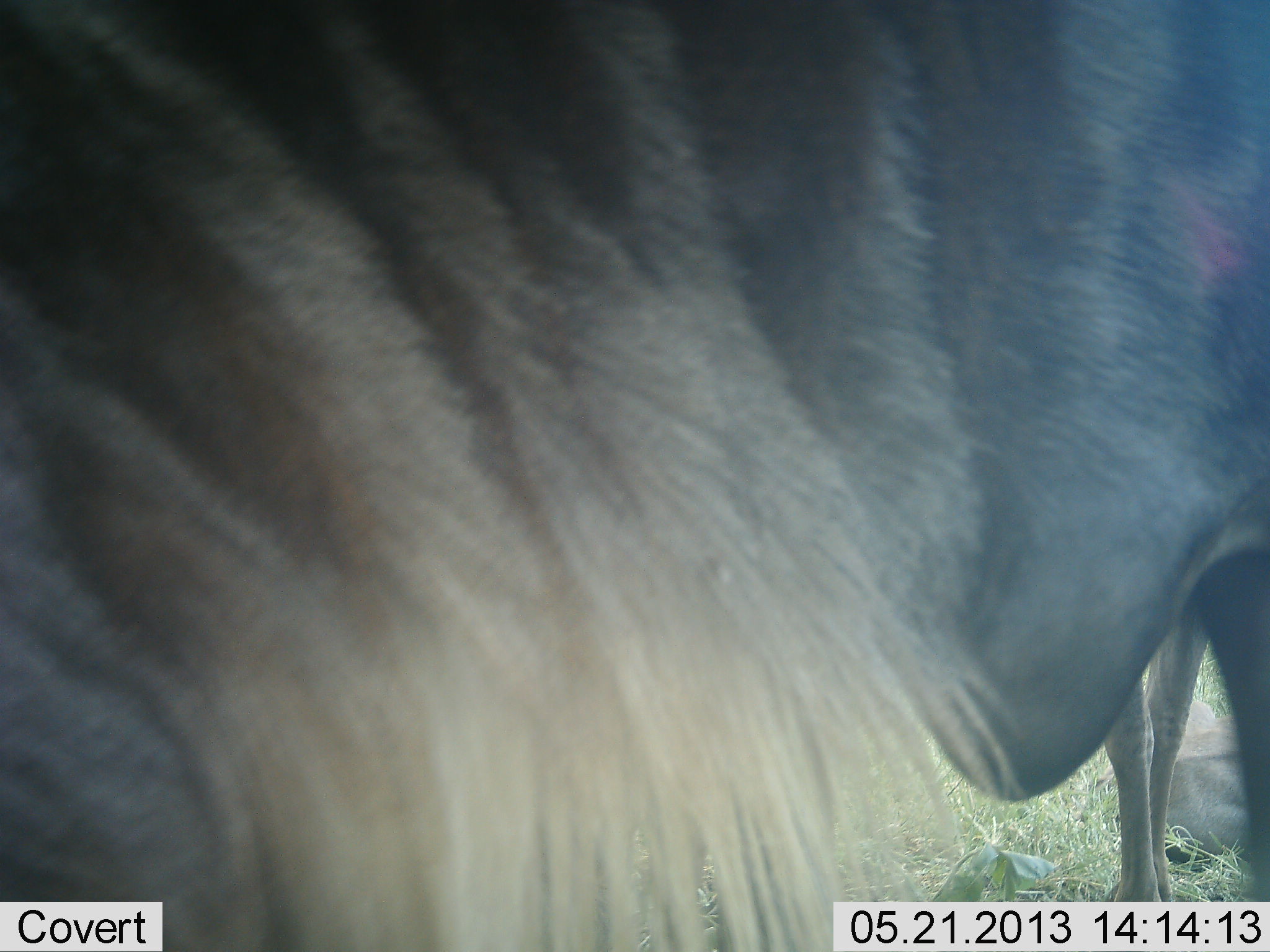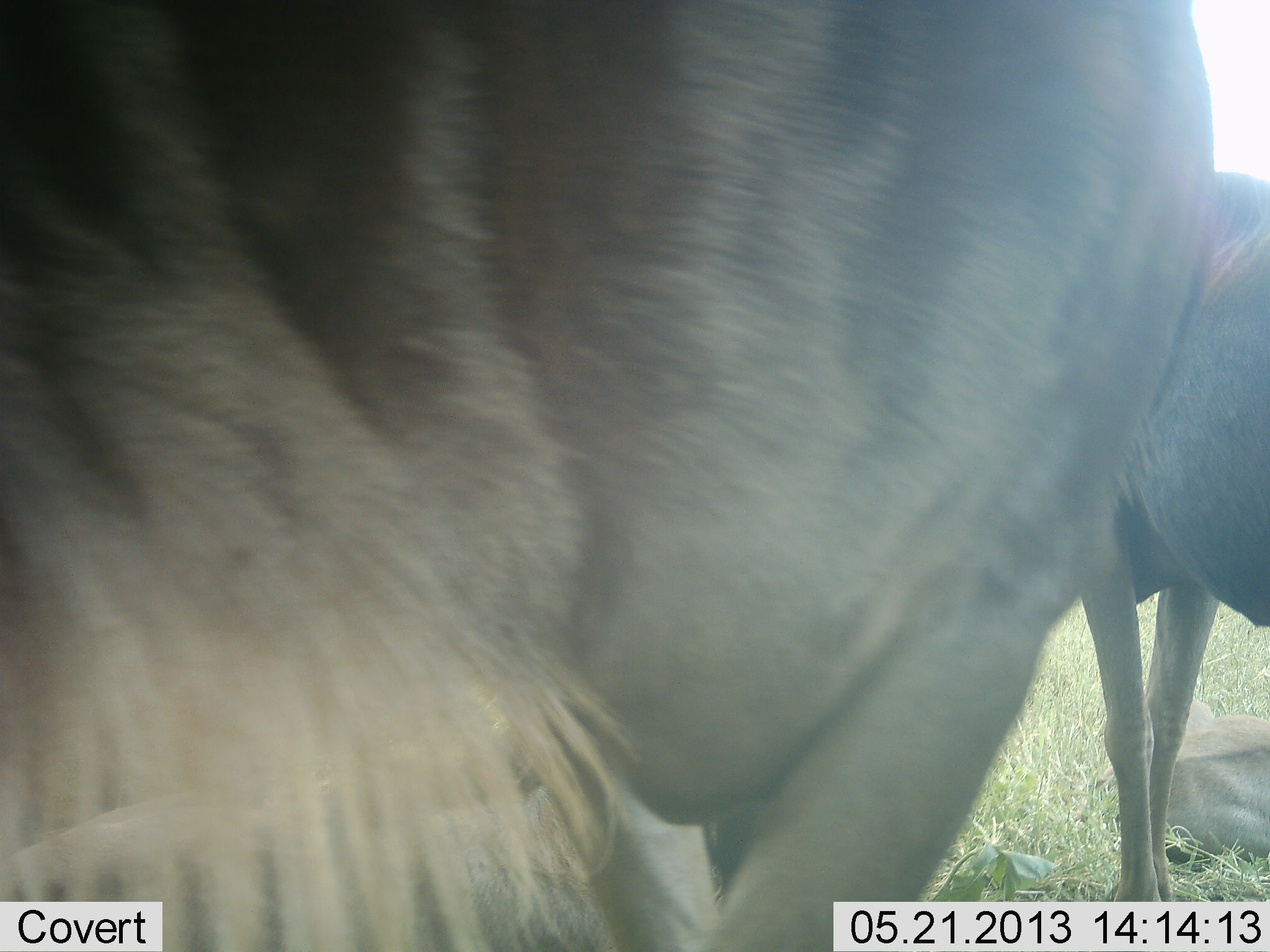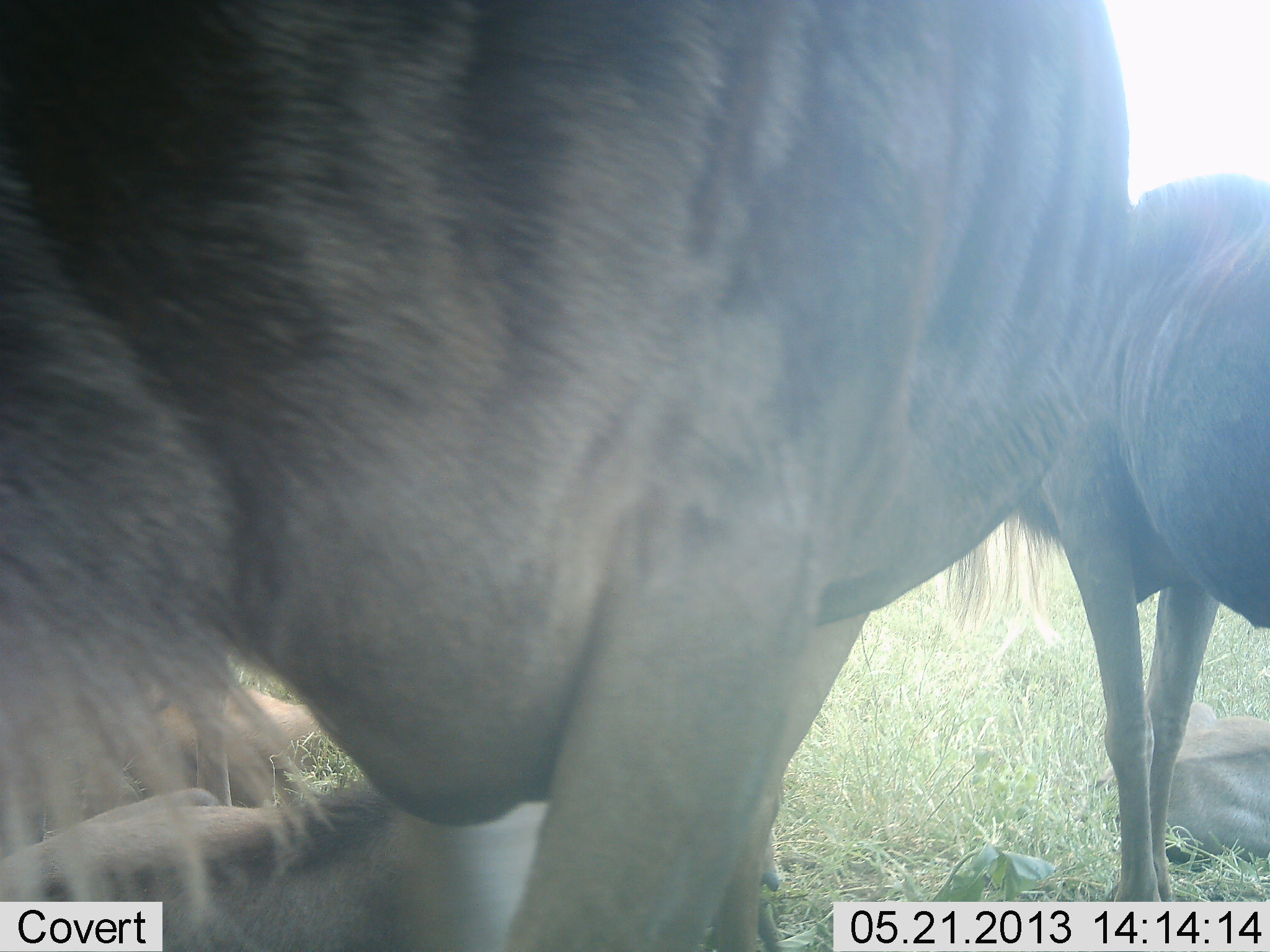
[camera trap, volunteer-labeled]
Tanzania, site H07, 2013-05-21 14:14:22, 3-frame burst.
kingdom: Animalia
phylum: Chordata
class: Mammalia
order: Artiodactyla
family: Bovidae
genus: Connochaetes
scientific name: Connochaetes taurinus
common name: blue wildebeest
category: wildebeest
Wildebeest (blue wildebeest) (Connochaetes taurinus), count 3. Behavior (volunteer vote fractions): standing 100%, resting 81%, moving 19%, interacting 0%. Young present (vote fraction): 19%. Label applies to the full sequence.